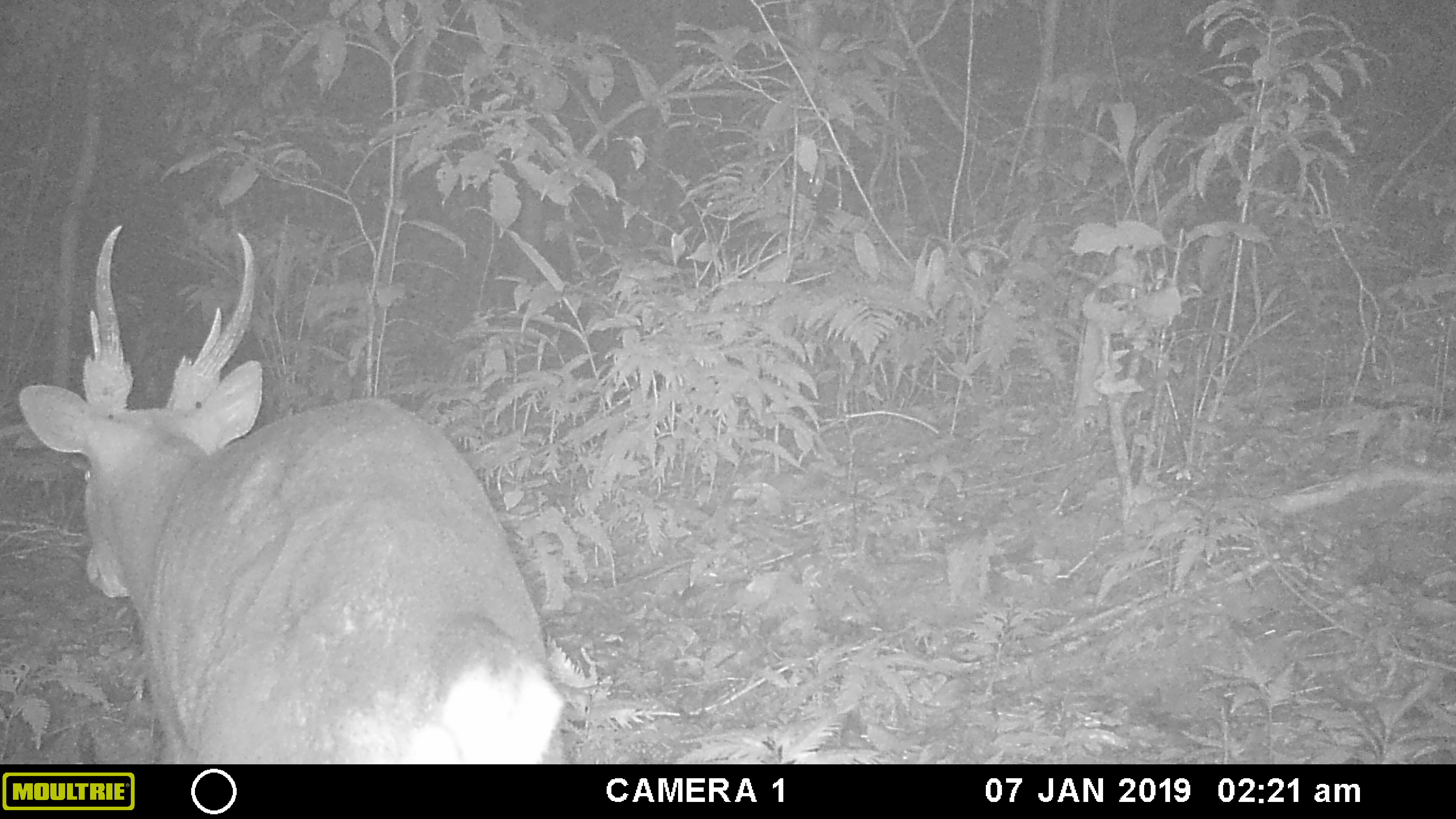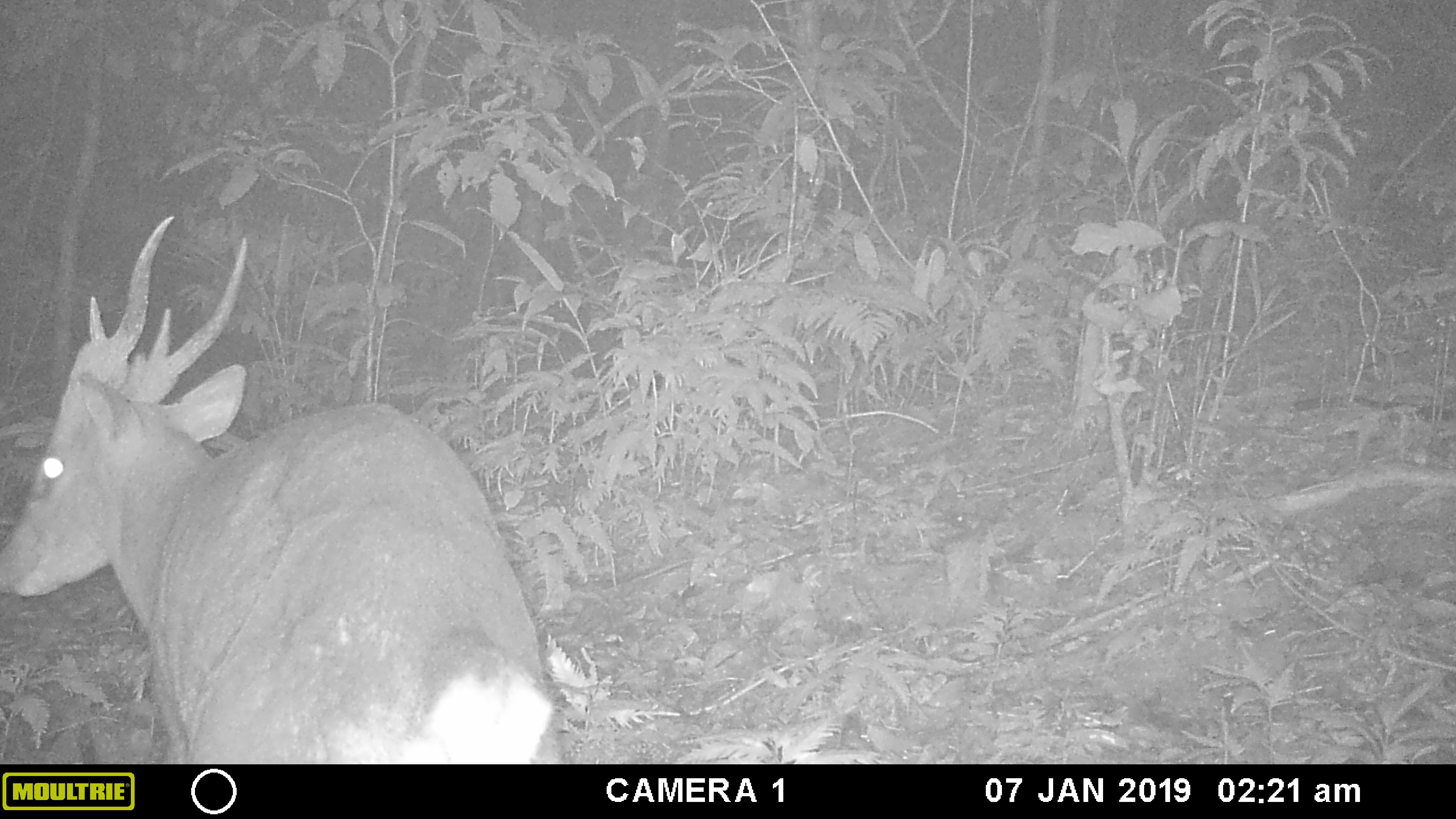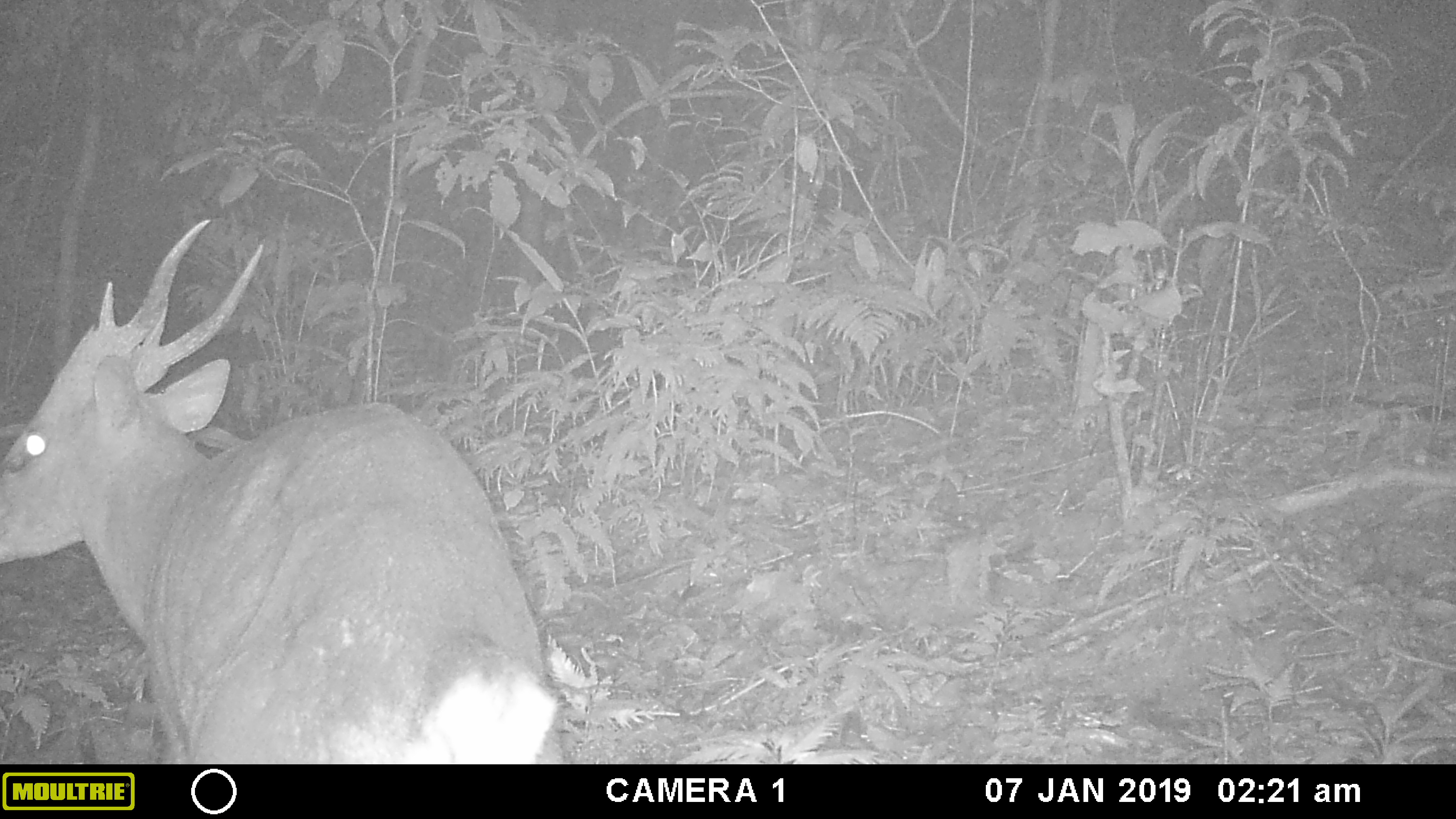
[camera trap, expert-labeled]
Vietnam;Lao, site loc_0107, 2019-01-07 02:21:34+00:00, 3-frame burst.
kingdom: Animalia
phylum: Chordata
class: Mammalia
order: Artiodactyla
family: Cervidae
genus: Muntiacus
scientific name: Muntiacus vuquangensis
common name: large-antlered muntjac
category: large antlered muntjac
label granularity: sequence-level